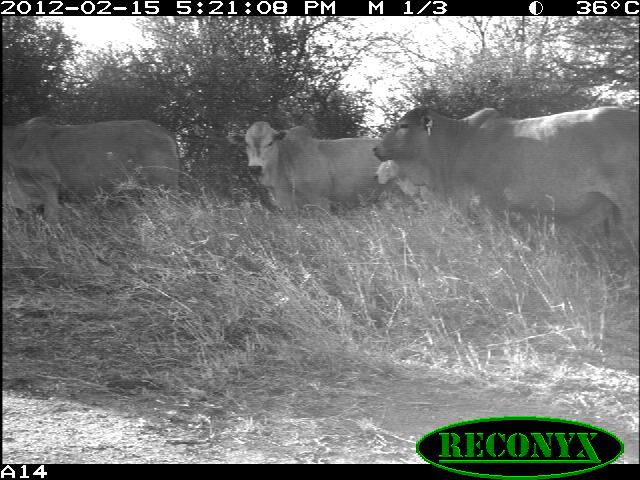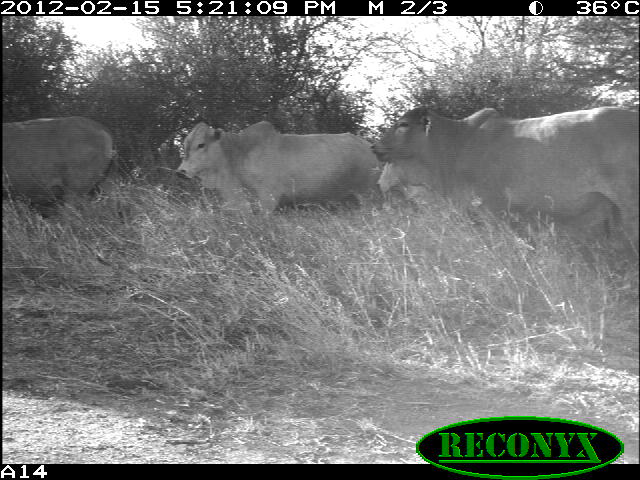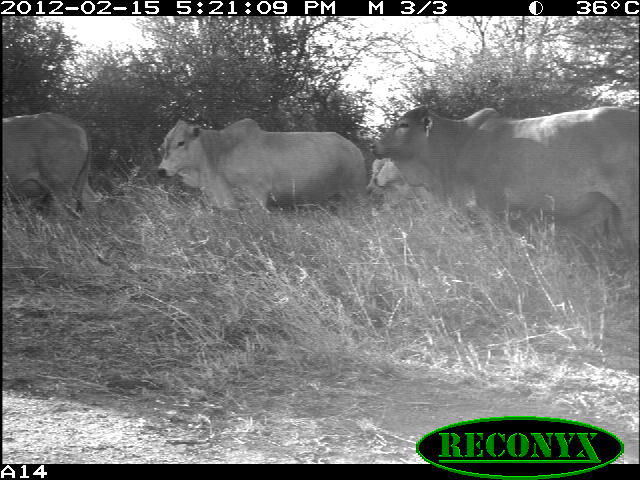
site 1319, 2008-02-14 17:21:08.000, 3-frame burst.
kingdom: Animalia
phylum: Chordata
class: Mammalia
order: Artiodactyla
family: Bovidae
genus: Bos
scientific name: Bos taurus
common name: domestic cattle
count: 4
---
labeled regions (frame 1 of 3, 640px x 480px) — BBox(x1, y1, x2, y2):
bos taurus: BBox(372, 106, 640, 259); BBox(0, 117, 181, 218); BBox(239, 121, 384, 215); BBox(374, 159, 431, 214)